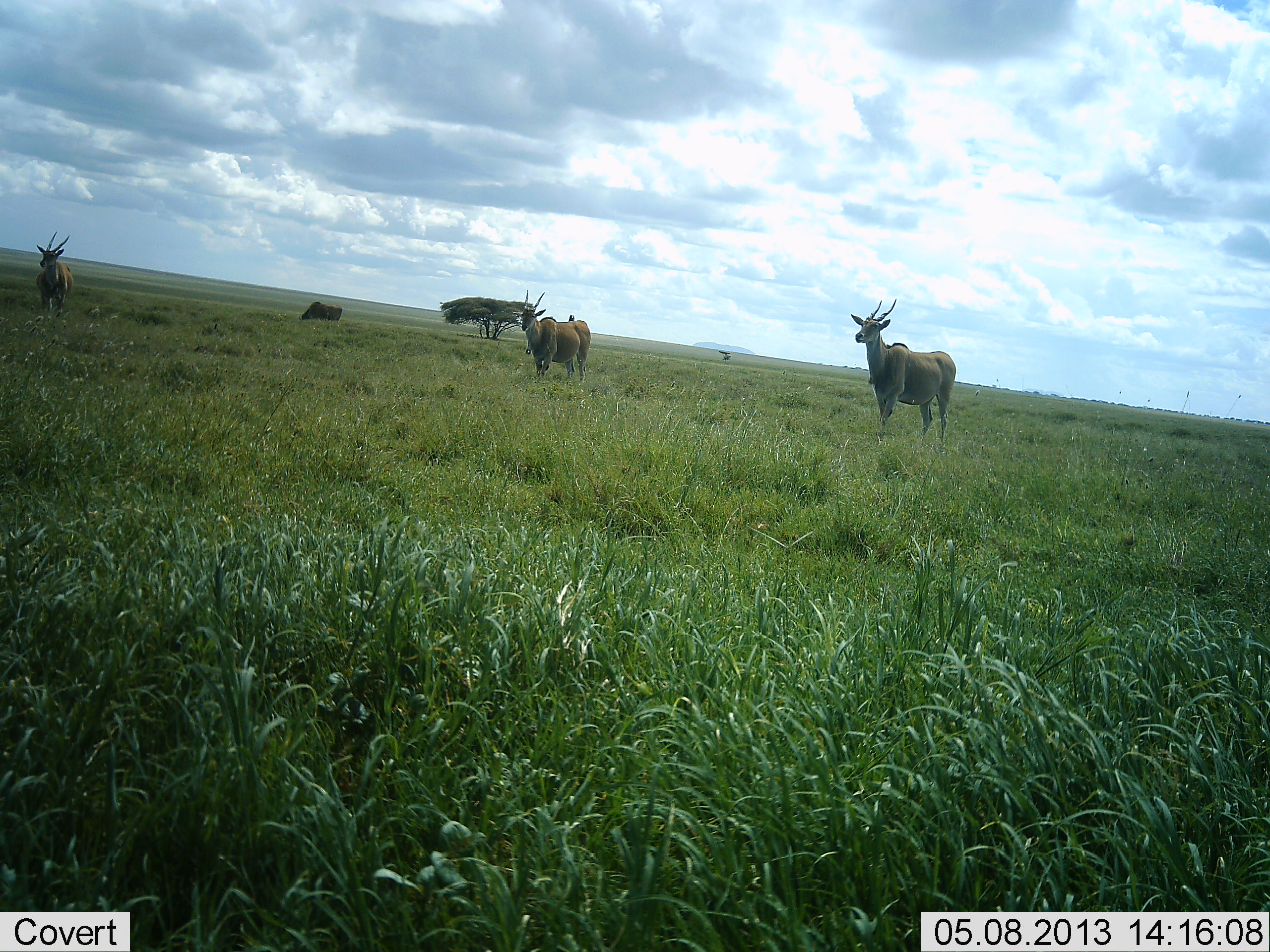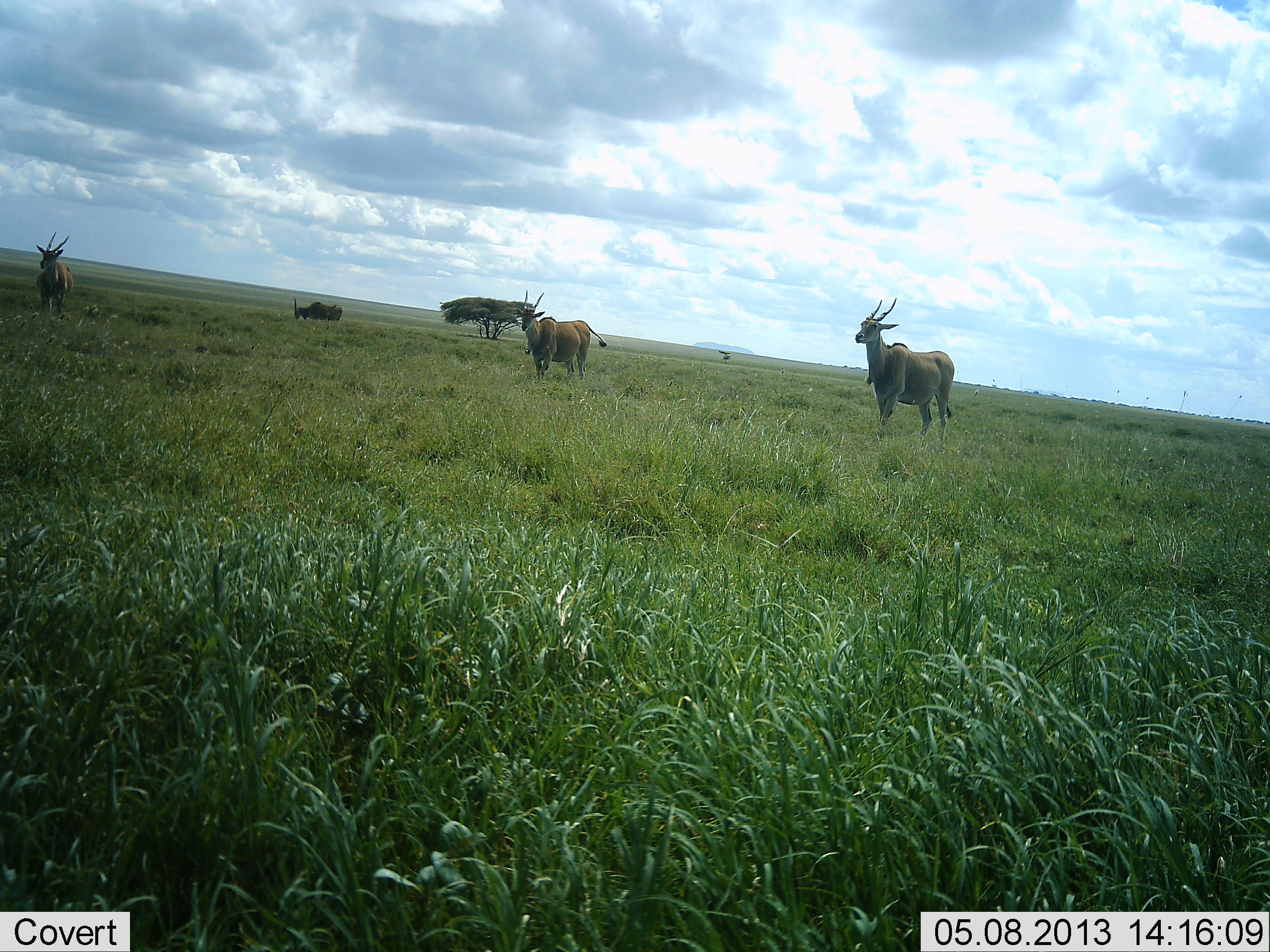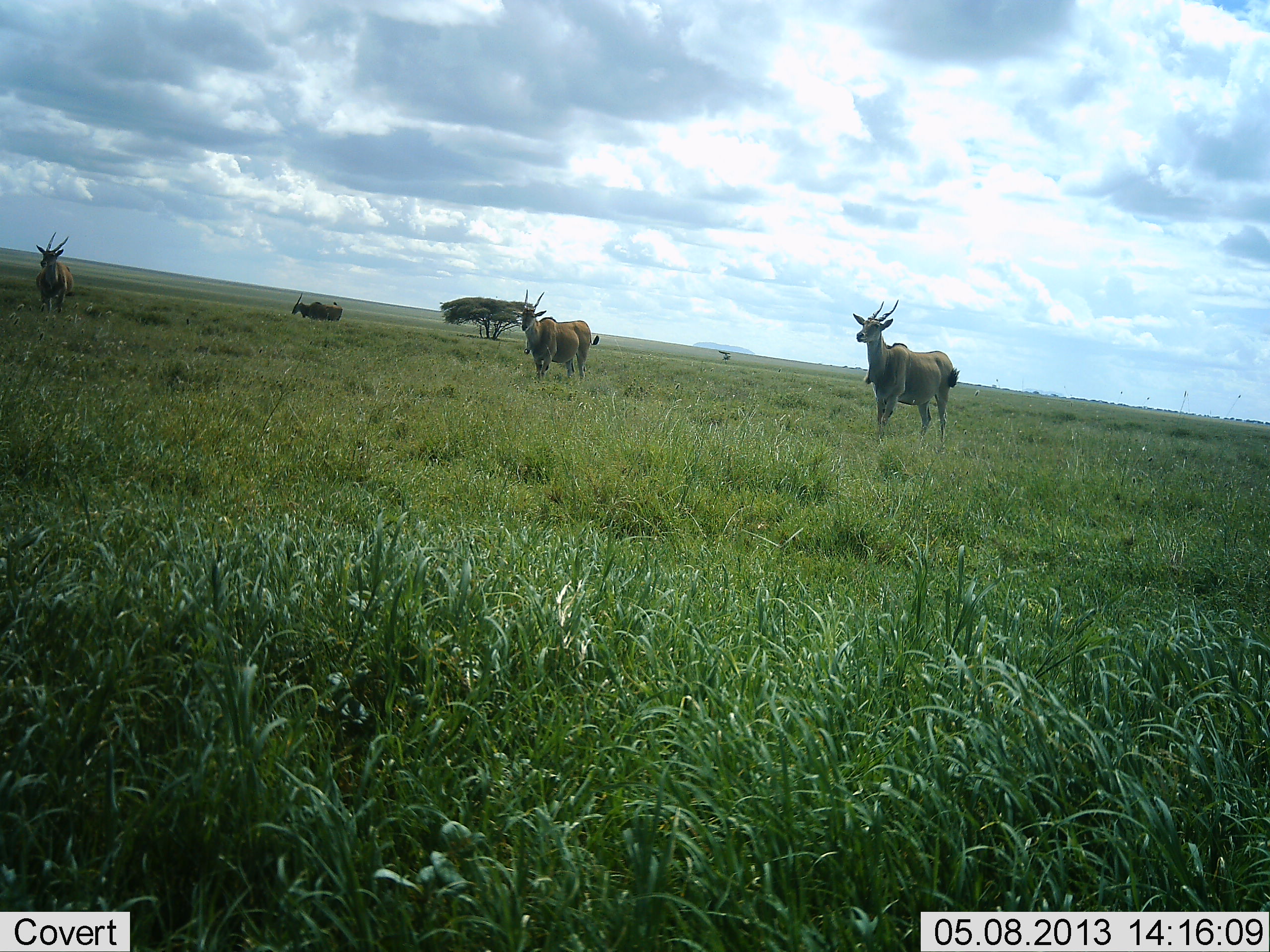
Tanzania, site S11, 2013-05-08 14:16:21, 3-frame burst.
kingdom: Animalia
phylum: Chordata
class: Mammalia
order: Artiodactyla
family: Bovidae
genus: Tragelaphus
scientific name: Tragelaphus oryx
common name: eland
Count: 4.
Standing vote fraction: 100%.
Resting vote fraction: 0%.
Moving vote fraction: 0%.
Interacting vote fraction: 0%.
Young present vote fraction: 0%.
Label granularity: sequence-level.